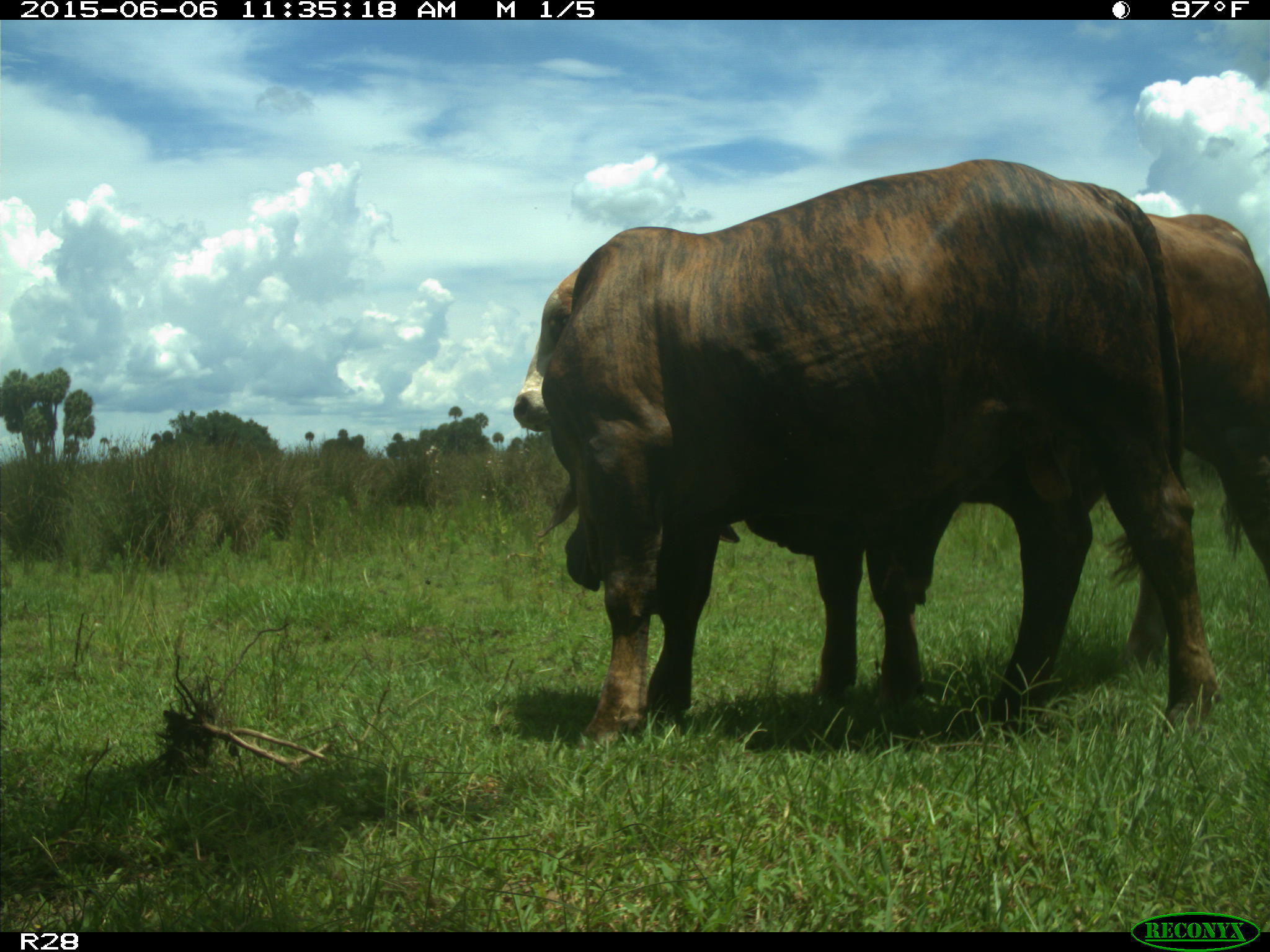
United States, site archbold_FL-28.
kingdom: Animalia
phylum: Chordata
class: Mammalia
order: Artiodactyla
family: Bovidae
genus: Bos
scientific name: Bos taurus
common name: domestic cow